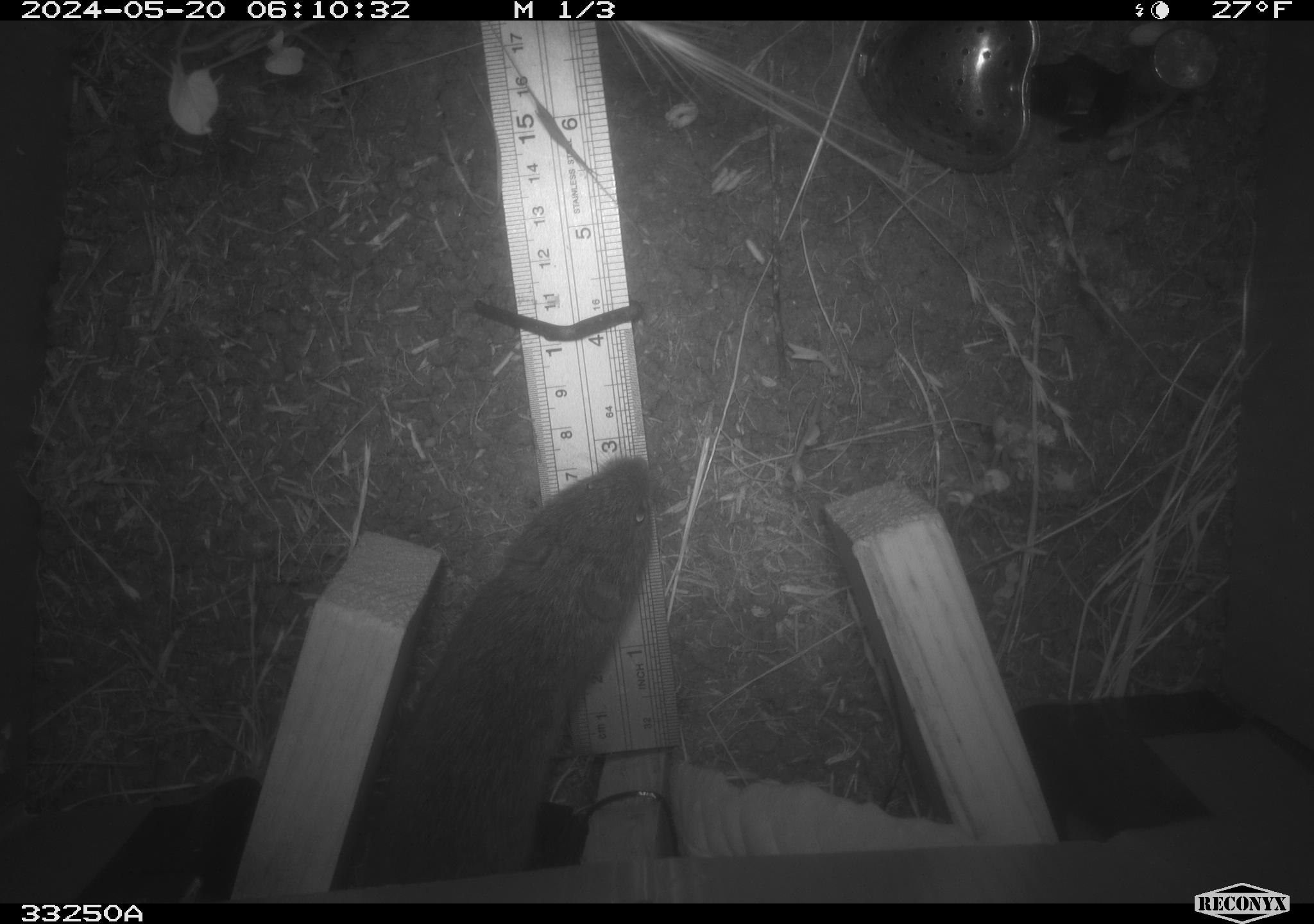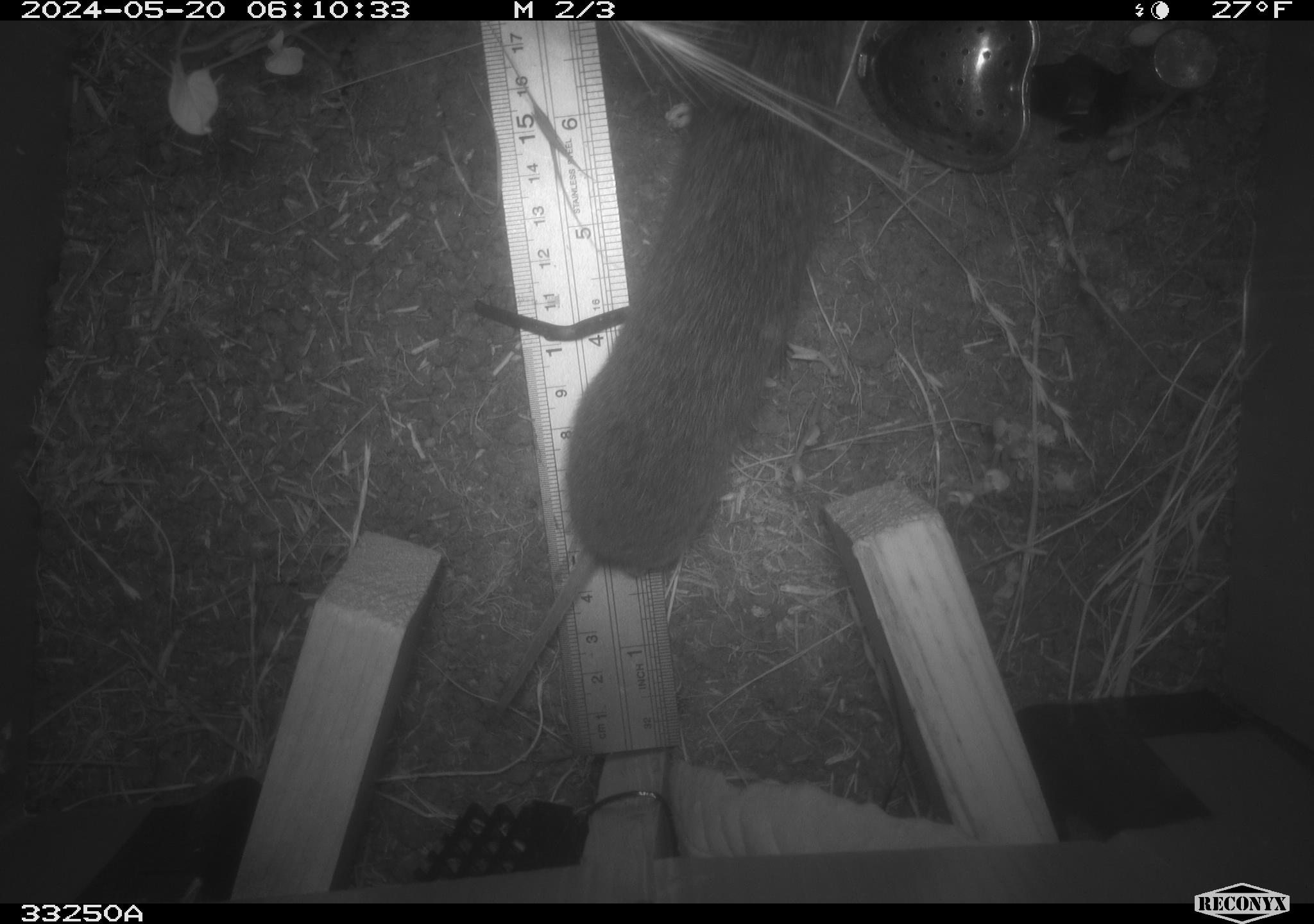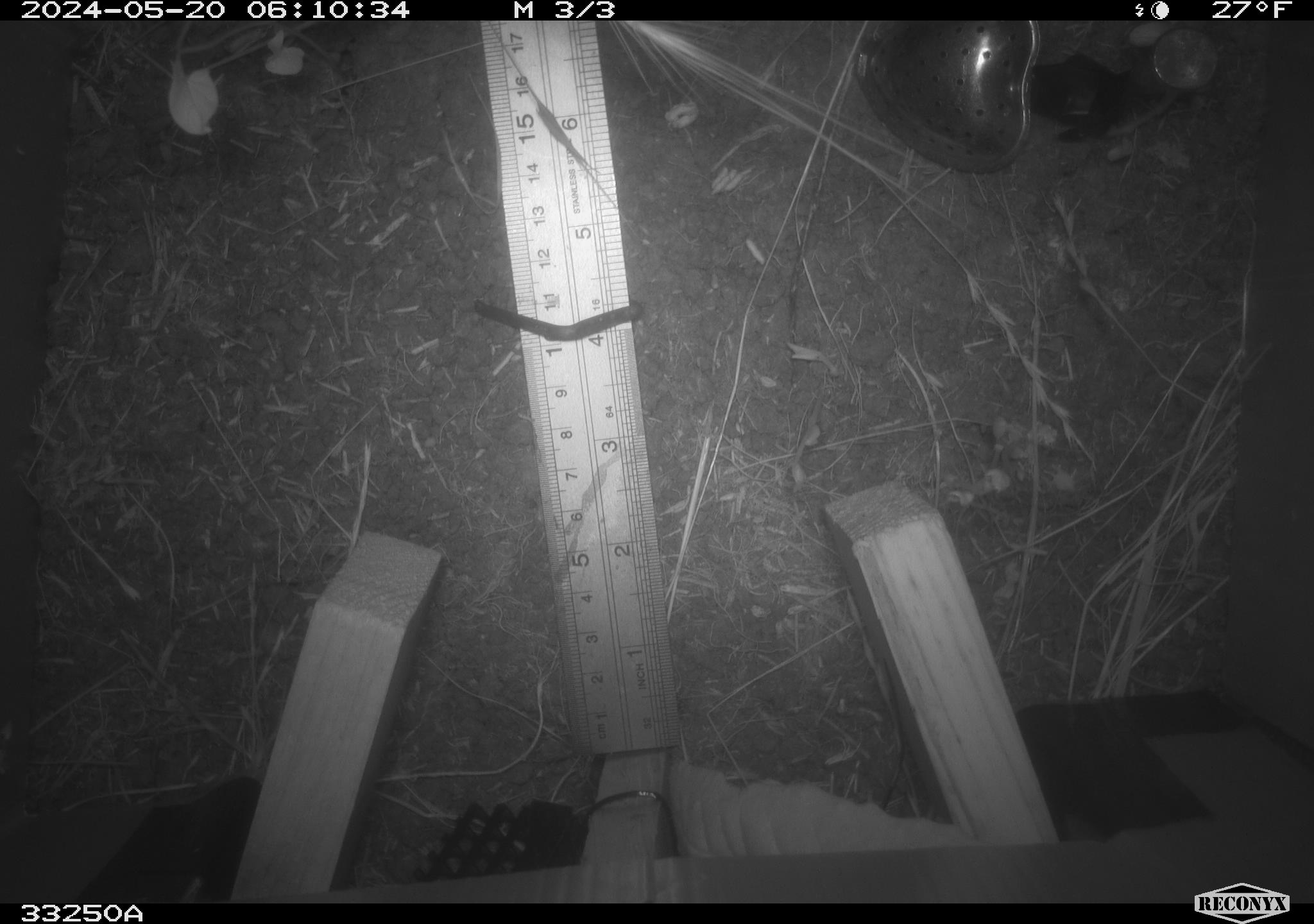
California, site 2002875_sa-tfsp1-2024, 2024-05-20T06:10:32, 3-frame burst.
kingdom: Animalia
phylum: Chordata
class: Mammalia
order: Rodentia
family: Cricetidae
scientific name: Arvicolinae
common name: voles, lemmings, and muskrats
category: arvicolinae subfamily